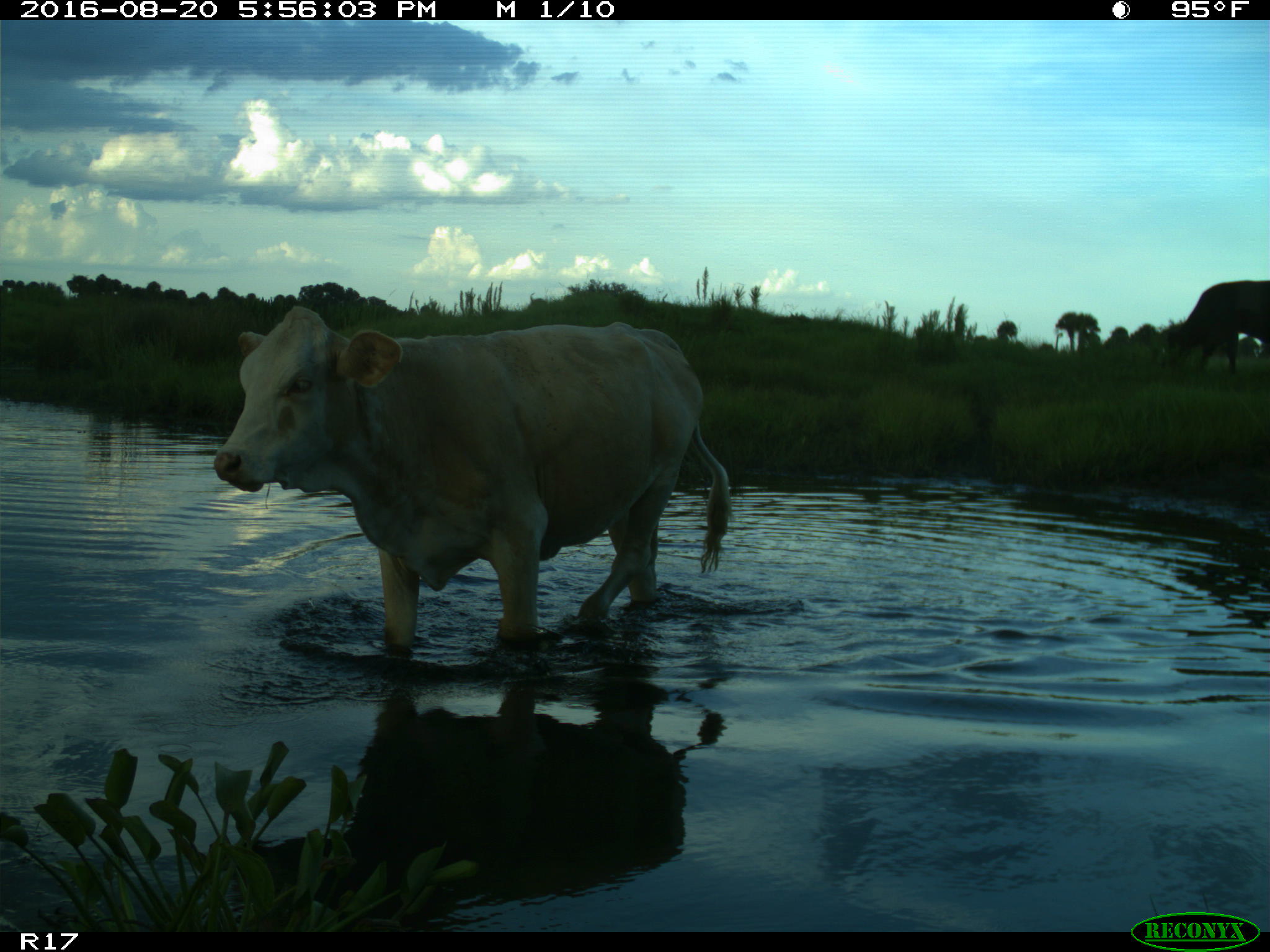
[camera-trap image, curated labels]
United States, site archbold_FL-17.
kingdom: Animalia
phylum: Chordata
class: Mammalia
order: Artiodactyla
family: Bovidae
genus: Bos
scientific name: Bos taurus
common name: domestic cow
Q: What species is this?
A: Bos taurus (domestic cow).